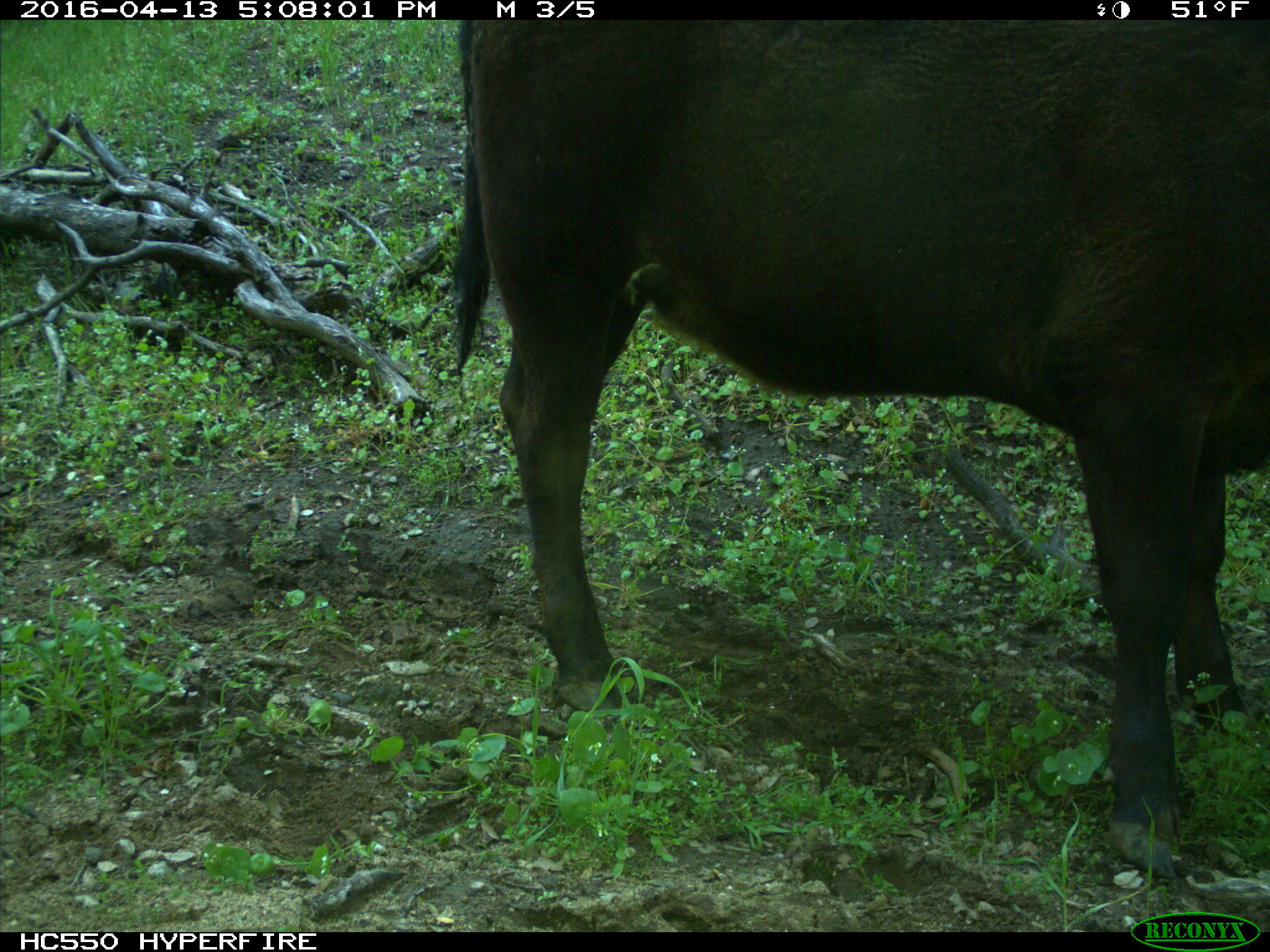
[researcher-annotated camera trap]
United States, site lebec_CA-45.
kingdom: Animalia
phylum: Chordata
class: Mammalia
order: Artiodactyla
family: Bovidae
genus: Bos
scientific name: Bos taurus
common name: domestic cow